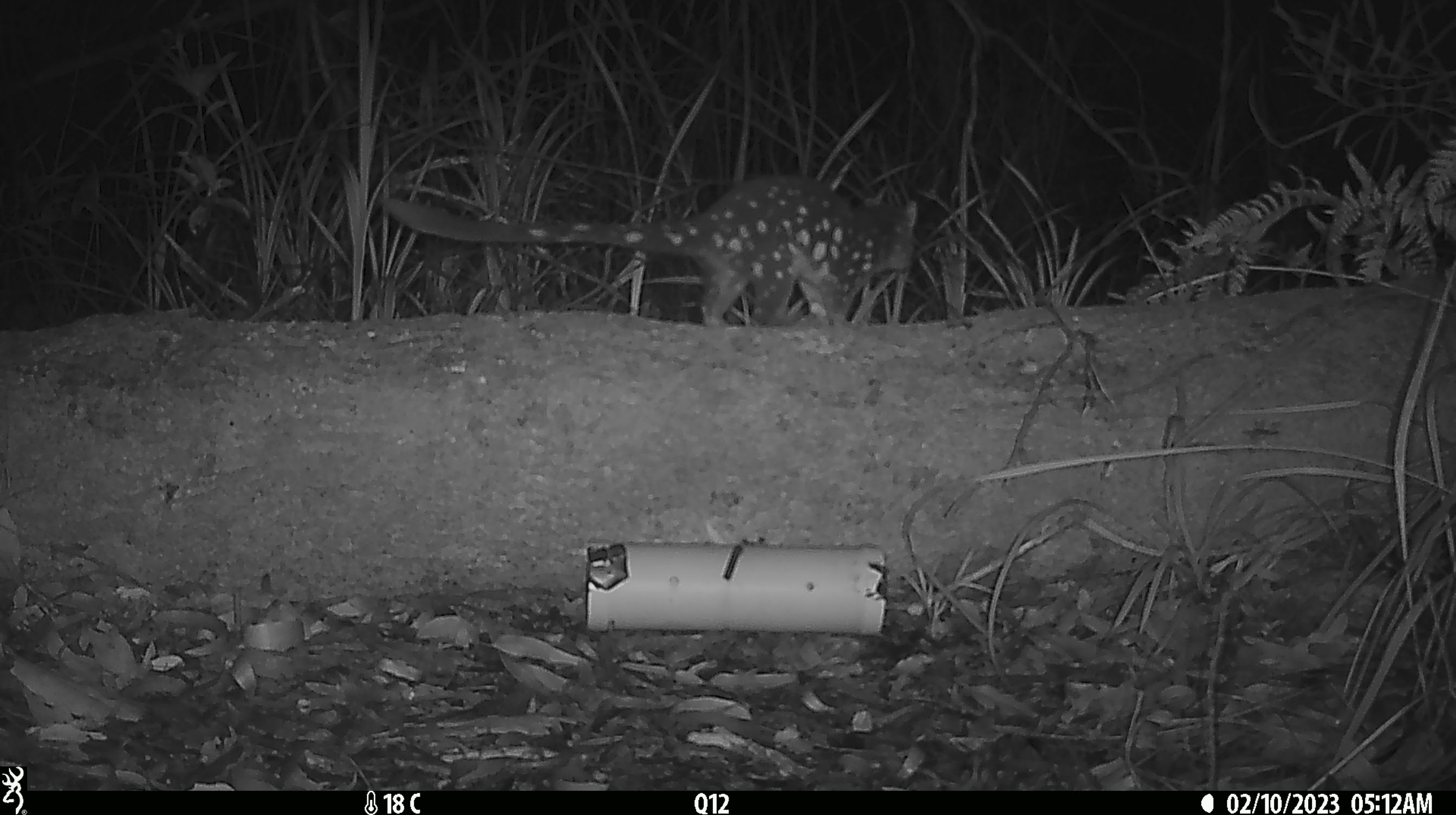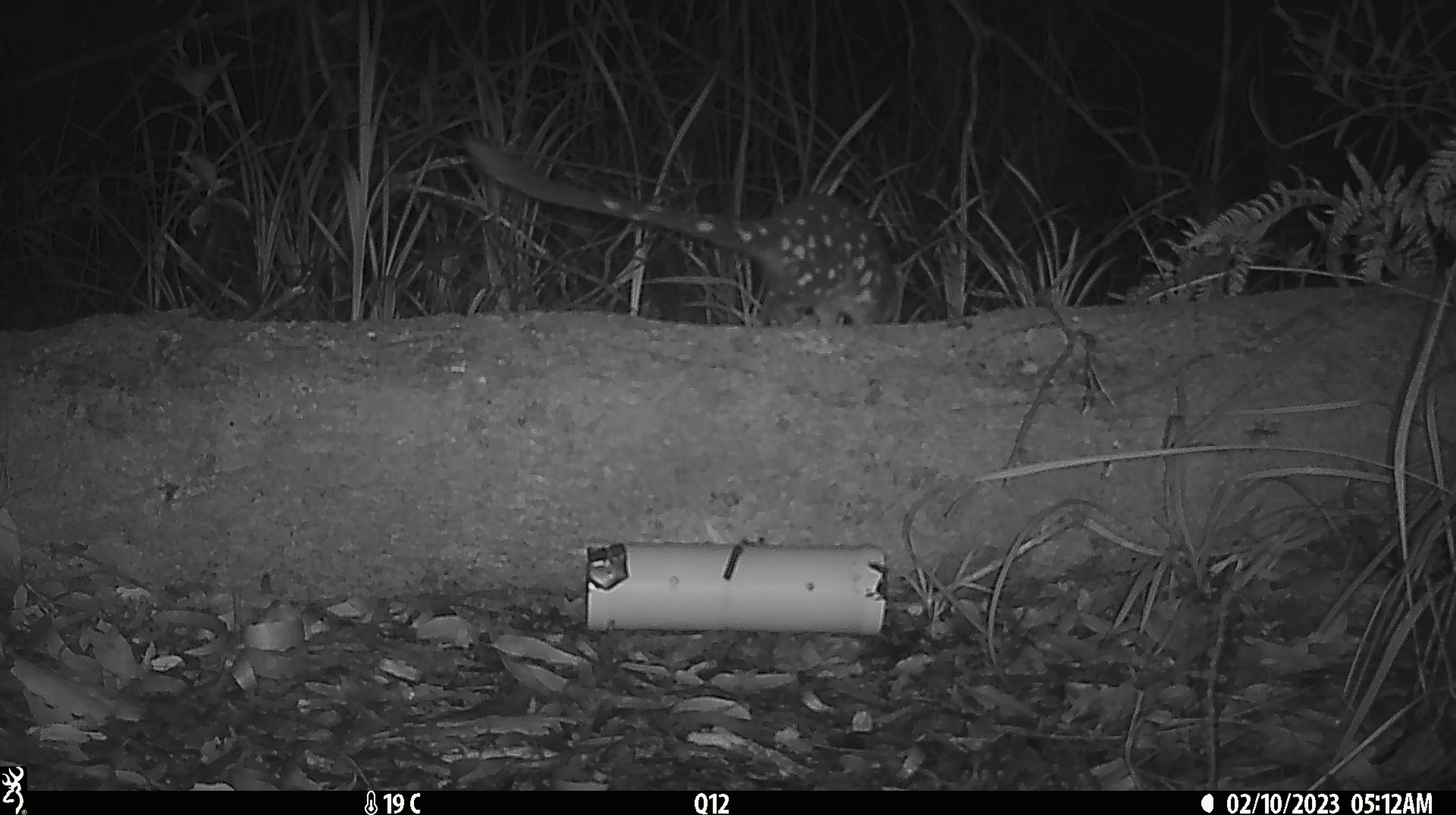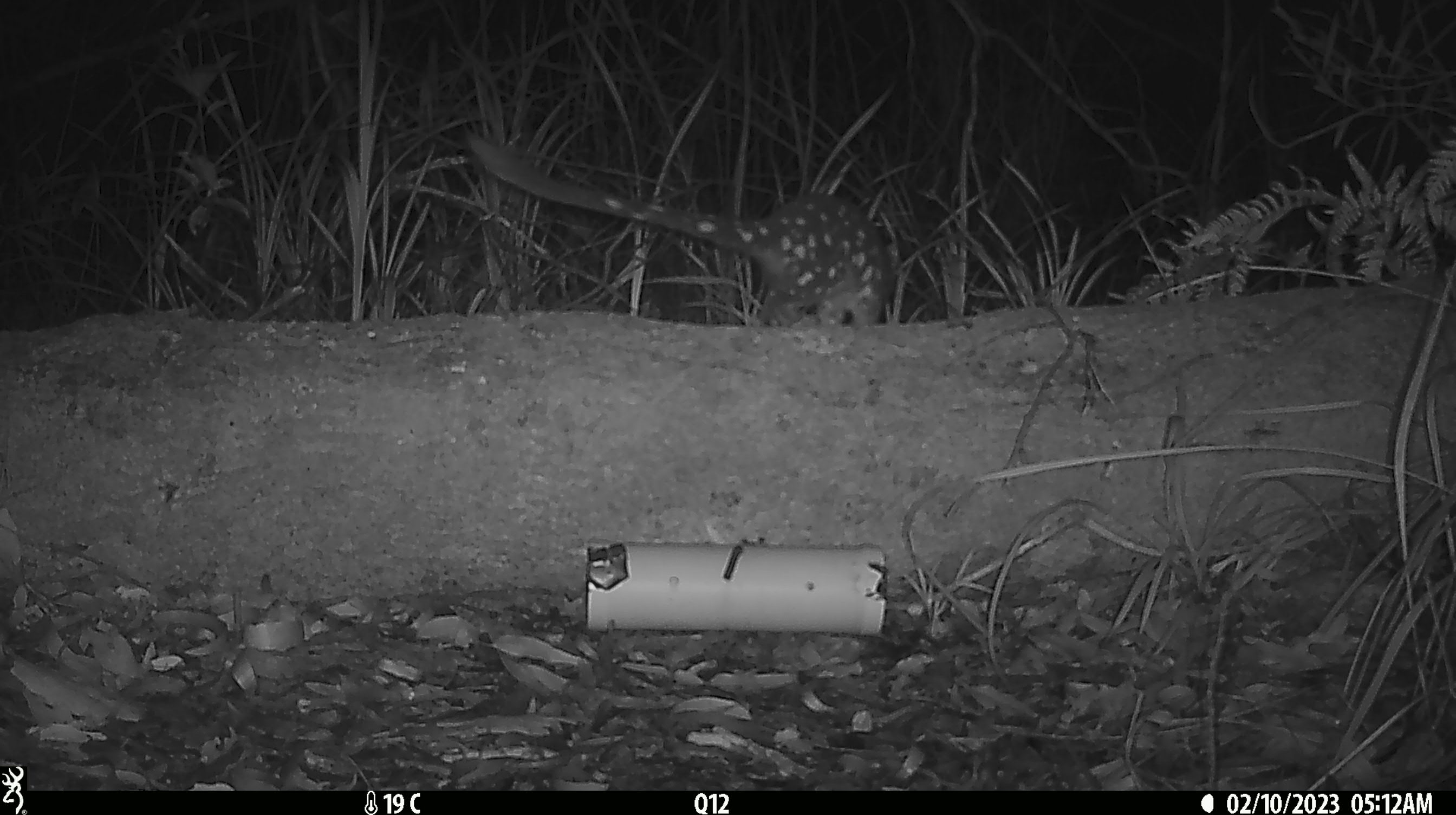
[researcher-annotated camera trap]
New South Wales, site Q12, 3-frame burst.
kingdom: Animalia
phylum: Chordata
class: Mammalia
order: Dasyuromorphia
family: Dasyuridae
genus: Dasyurus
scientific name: Dasyurus maculatus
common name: spotted-tailed quoll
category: quoll